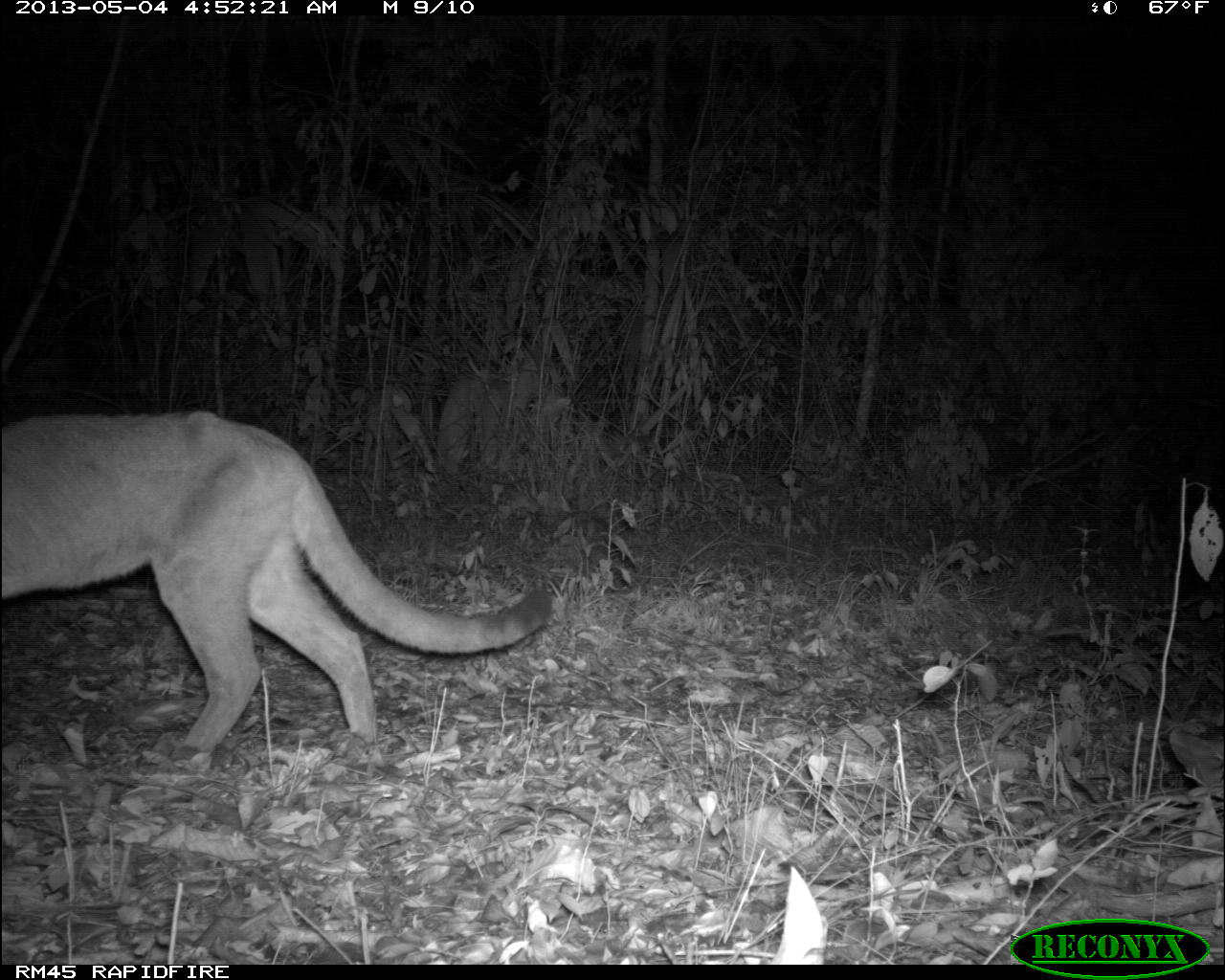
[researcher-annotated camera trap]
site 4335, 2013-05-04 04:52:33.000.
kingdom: Animalia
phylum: Chordata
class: Mammalia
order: Carnivora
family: Felidae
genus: Puma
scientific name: Puma concolor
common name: mountain lion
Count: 2.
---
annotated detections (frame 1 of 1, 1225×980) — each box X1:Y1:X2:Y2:
puma concolor: 4:410:551:767